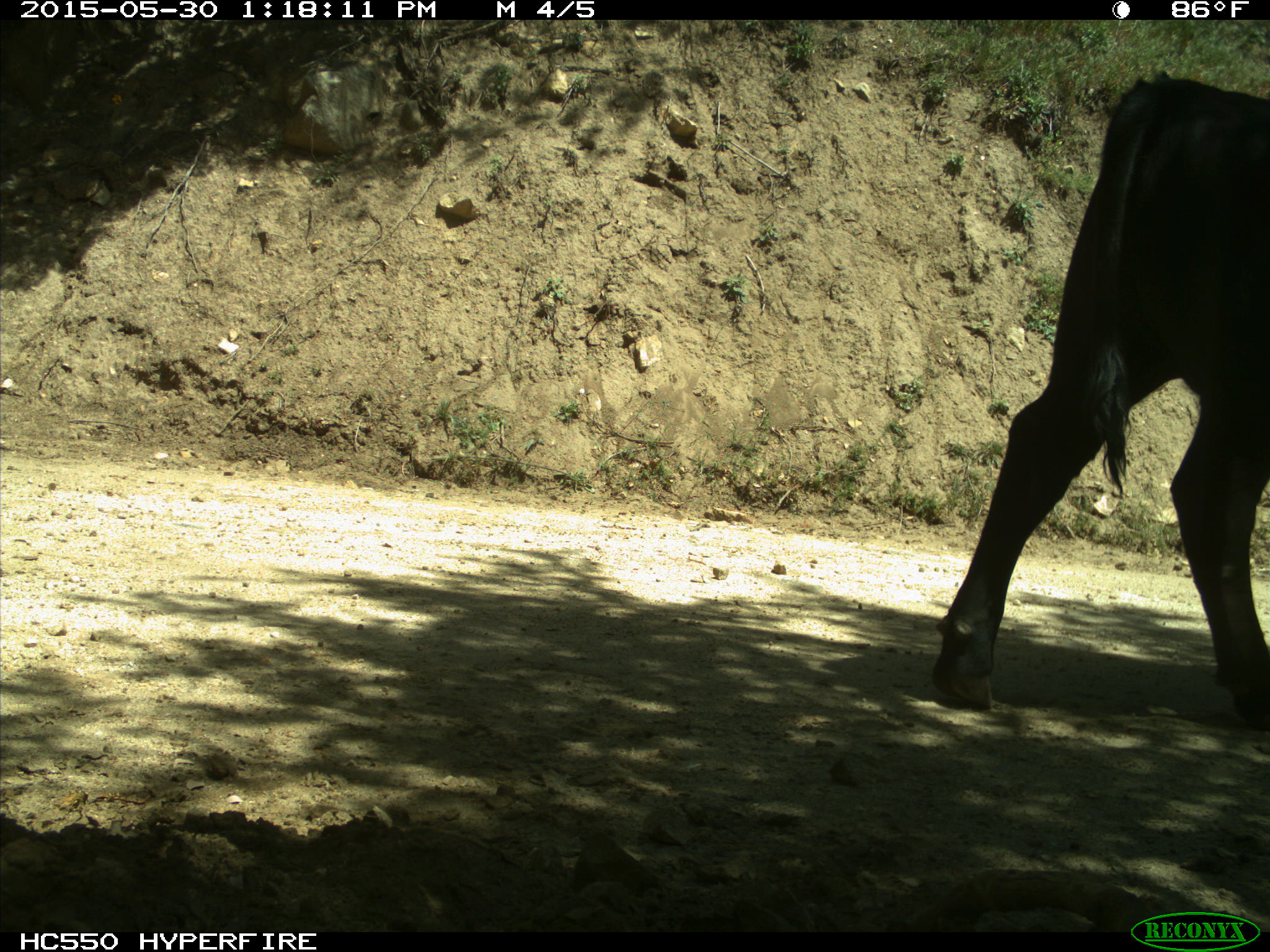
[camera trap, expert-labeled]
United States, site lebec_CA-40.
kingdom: Animalia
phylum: Chordata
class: Mammalia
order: Artiodactyla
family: Bovidae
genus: Bos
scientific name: Bos taurus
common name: domestic cow